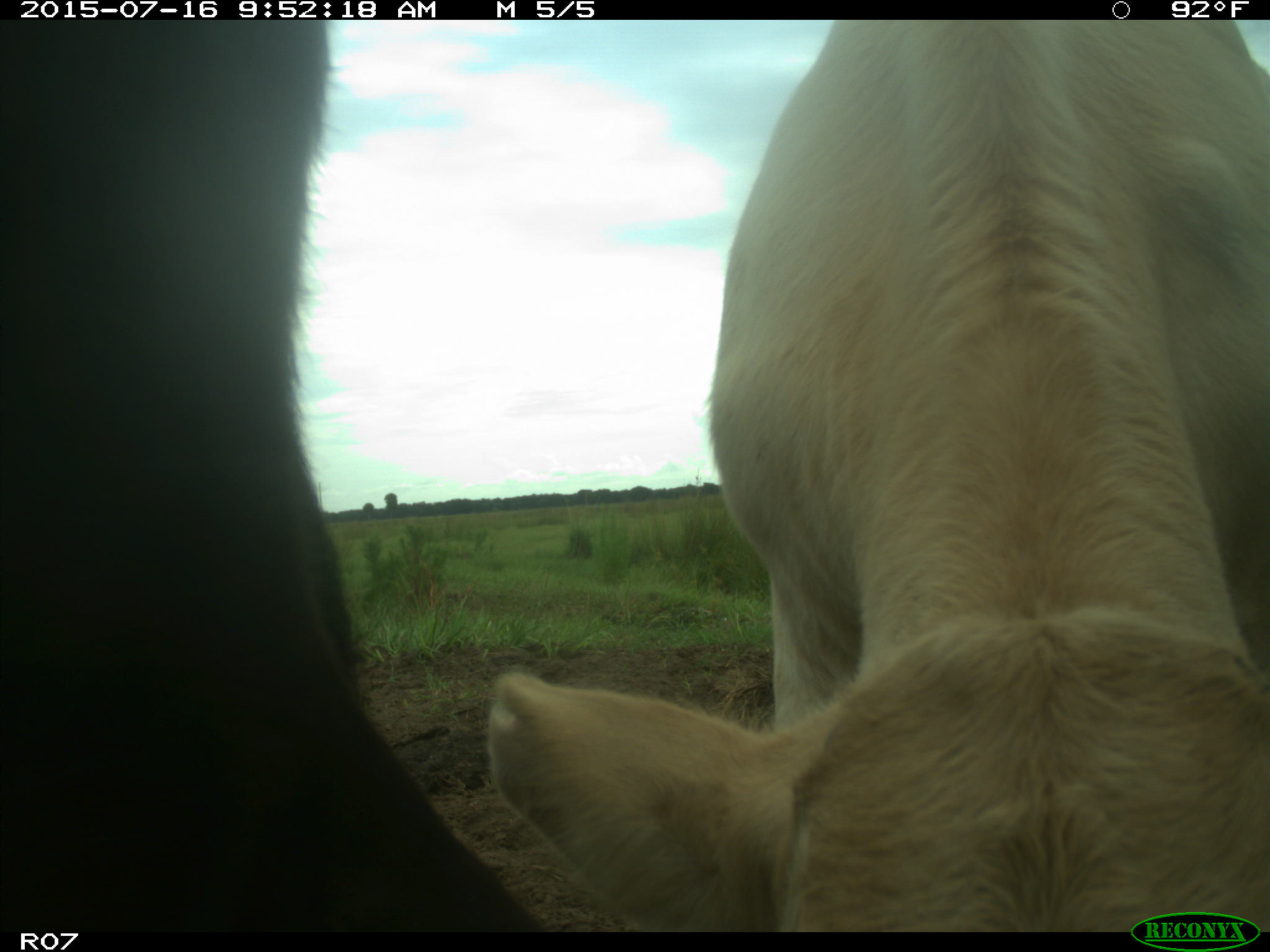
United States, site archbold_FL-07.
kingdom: Animalia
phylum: Chordata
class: Mammalia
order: Artiodactyla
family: Bovidae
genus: Bos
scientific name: Bos taurus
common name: domestic cow